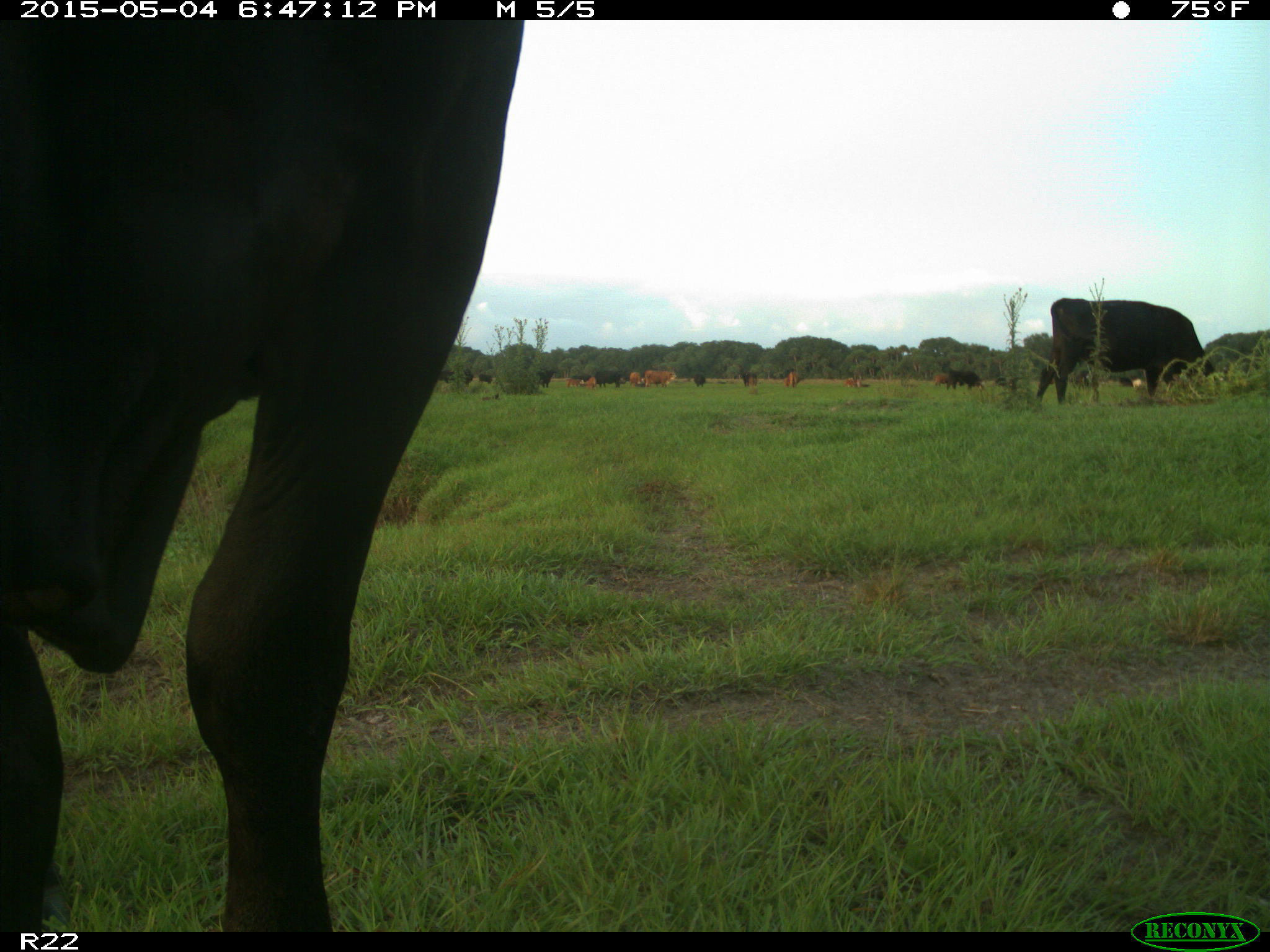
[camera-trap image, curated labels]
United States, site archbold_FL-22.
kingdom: Animalia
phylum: Chordata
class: Mammalia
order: Artiodactyla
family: Bovidae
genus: Bos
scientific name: Bos taurus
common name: domestic cow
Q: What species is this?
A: Bos taurus (domestic cow).